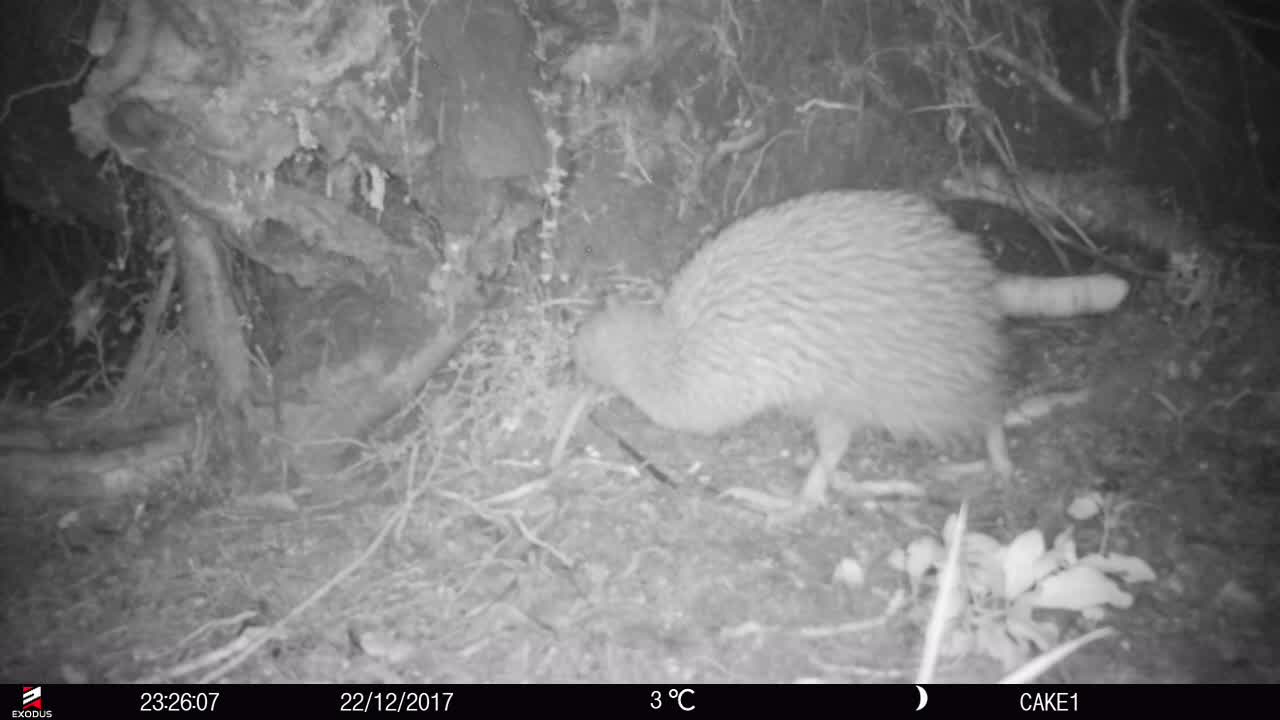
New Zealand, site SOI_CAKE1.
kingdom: Animalia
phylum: Chordata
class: Aves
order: Apterygiformes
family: Apterygidae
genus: Apteryx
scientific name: Apteryx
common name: kiwi